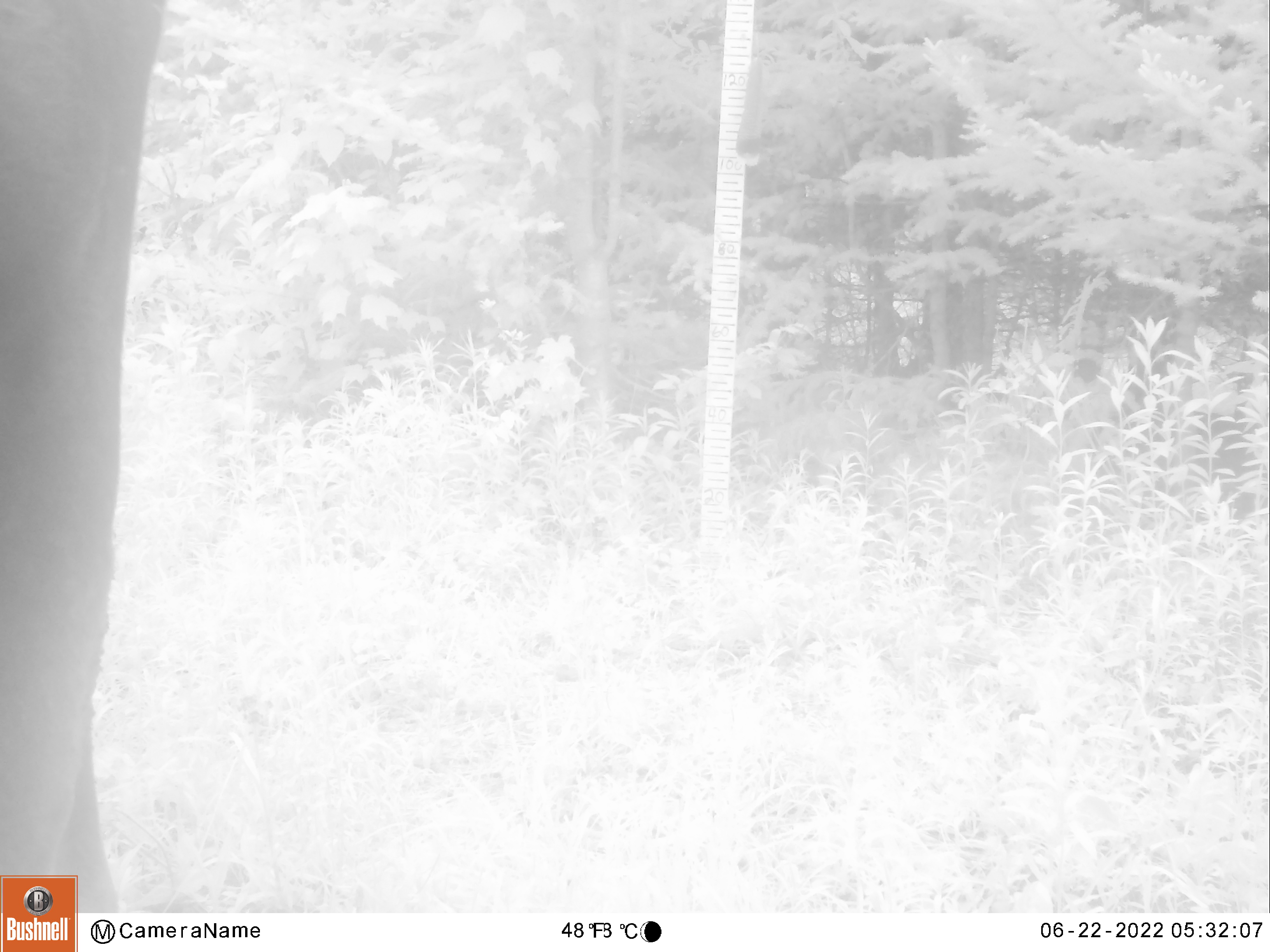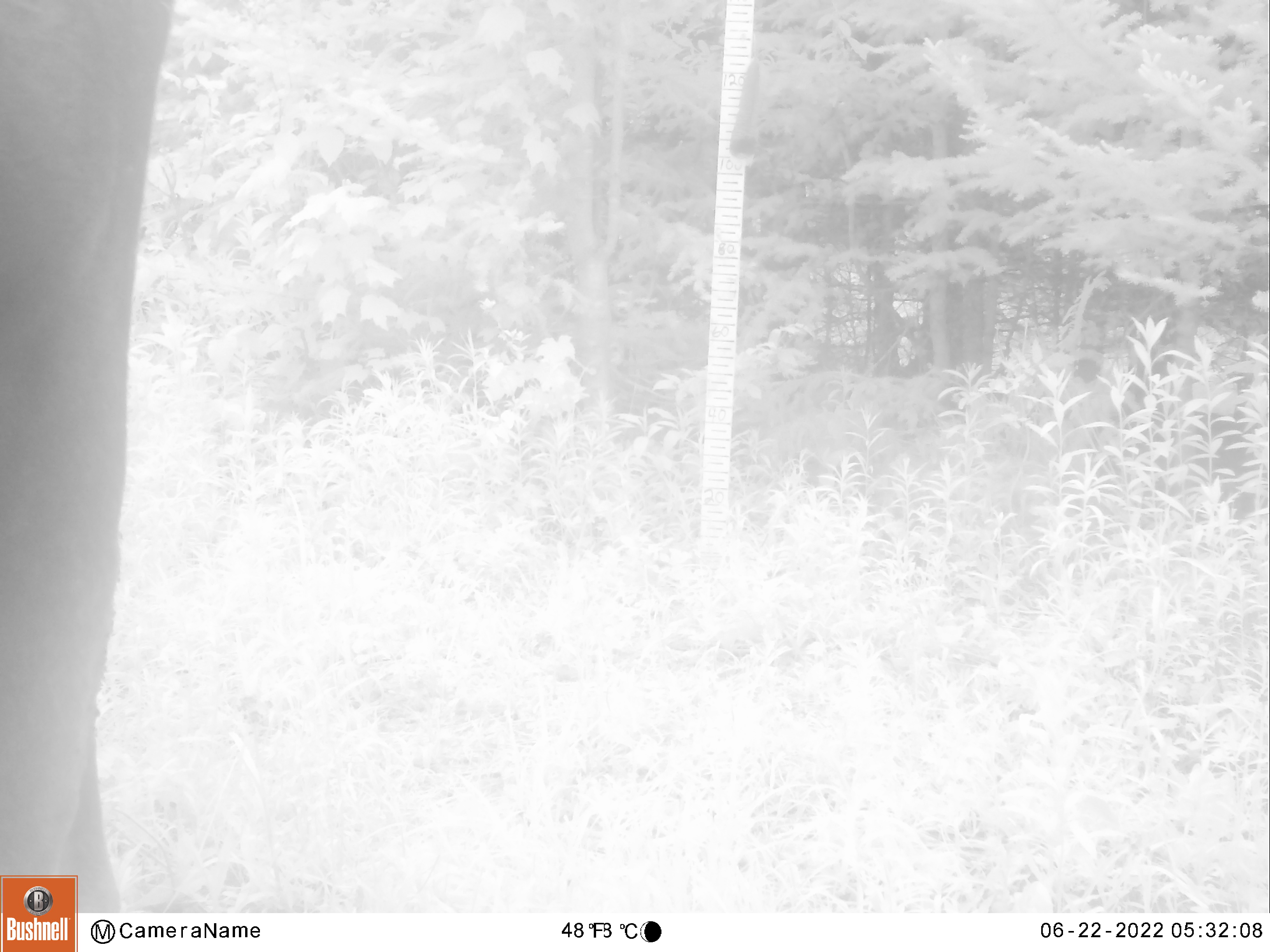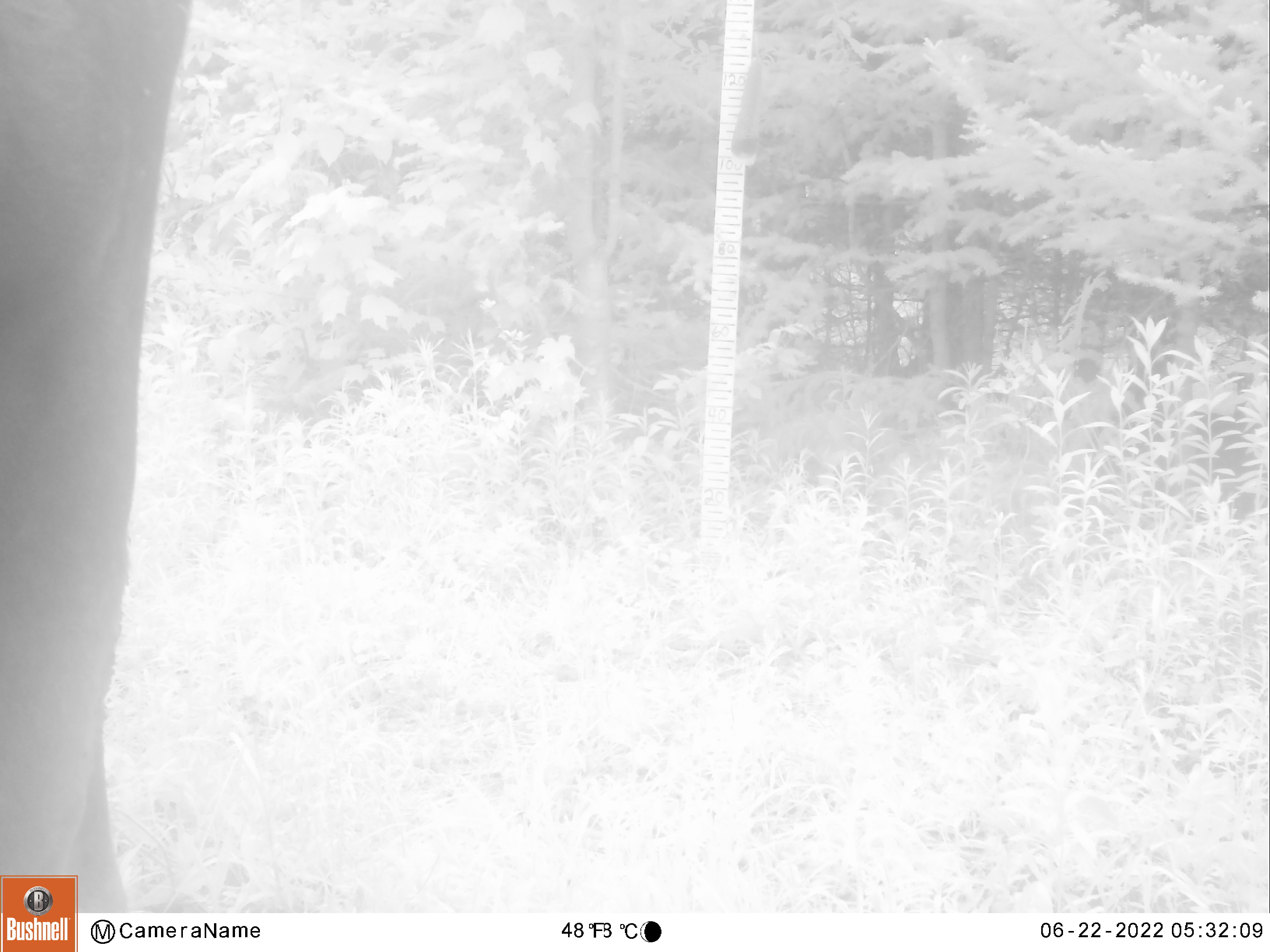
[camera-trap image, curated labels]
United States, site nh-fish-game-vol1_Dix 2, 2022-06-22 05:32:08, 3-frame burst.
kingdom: Animalia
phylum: Chordata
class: Mammalia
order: Artiodactyla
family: Cervidae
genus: Alces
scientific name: Alces alces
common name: moose